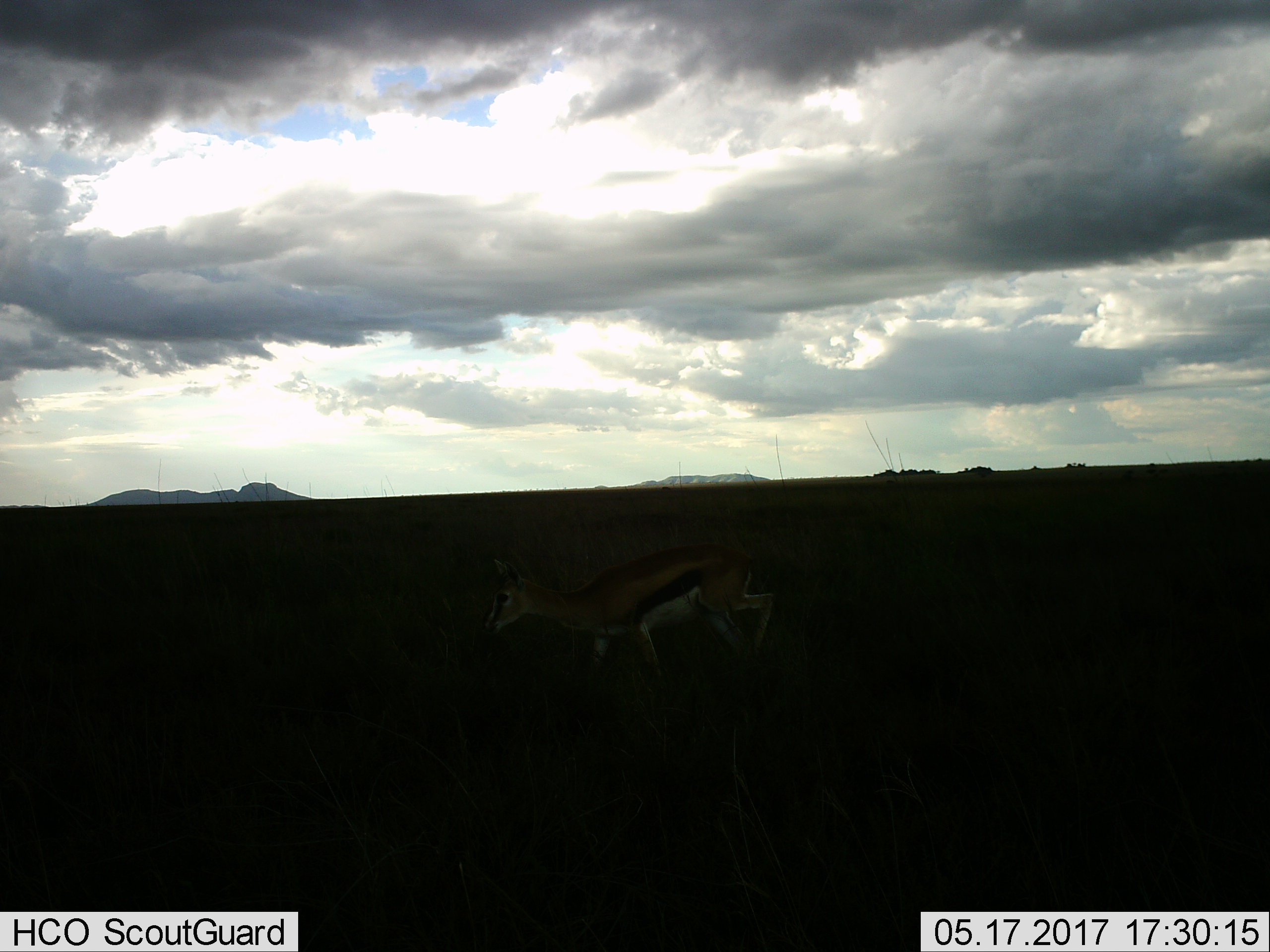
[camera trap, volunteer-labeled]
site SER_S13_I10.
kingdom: Animalia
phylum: Chordata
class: Mammalia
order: Artiodactyla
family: Bovidae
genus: Eudorcas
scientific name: Eudorcas thomsonii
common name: thomson's gazelle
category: gazellethomsons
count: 1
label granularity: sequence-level